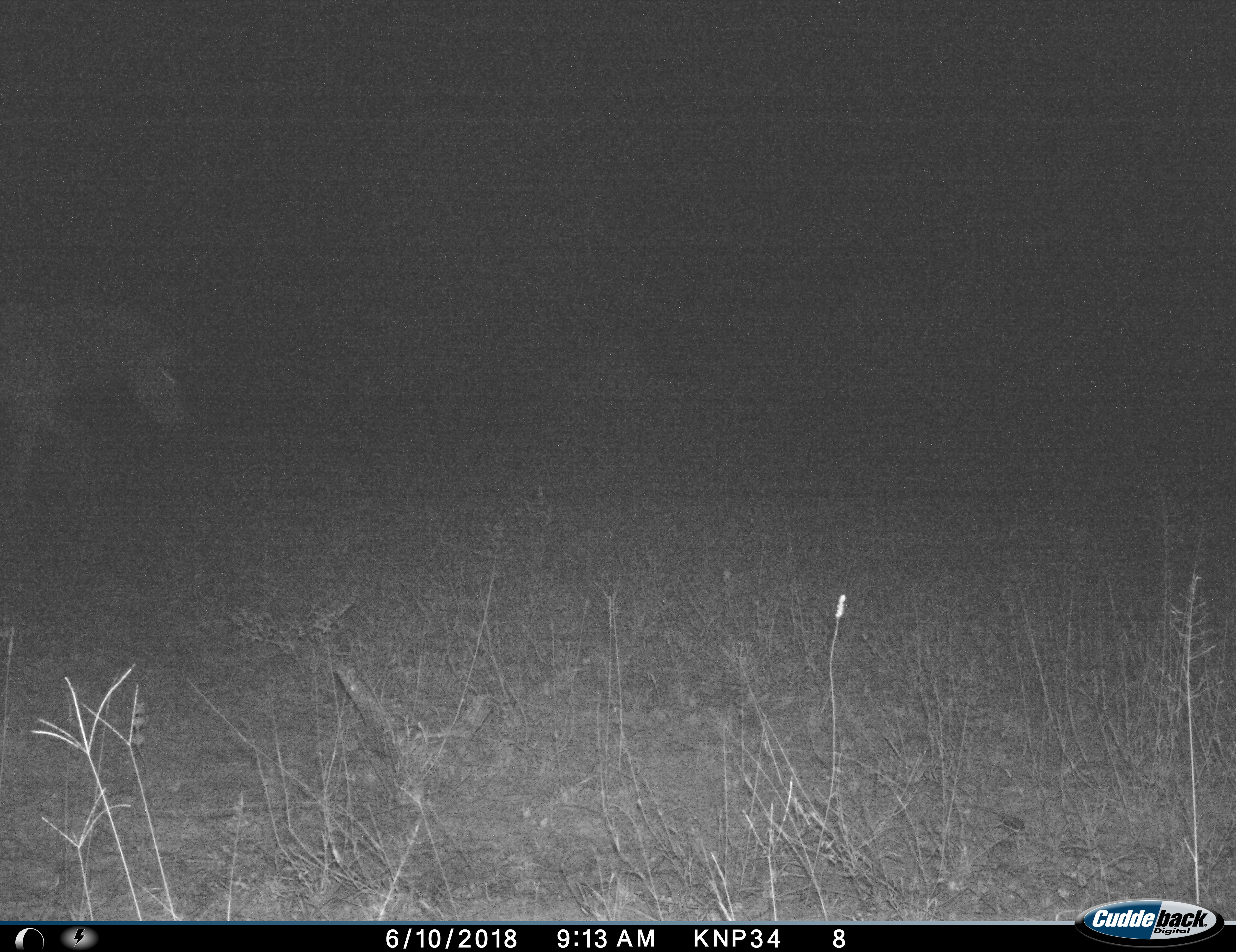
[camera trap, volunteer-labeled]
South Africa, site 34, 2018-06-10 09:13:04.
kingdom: Animalia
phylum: Chordata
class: Mammalia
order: Perissodactyla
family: Equidae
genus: Equus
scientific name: Equus quagga burchellii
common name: burchell's zebra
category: zebraburchells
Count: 1.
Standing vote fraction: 0%.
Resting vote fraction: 0%.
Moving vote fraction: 100%.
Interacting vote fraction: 0%.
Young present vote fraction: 0%.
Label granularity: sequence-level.